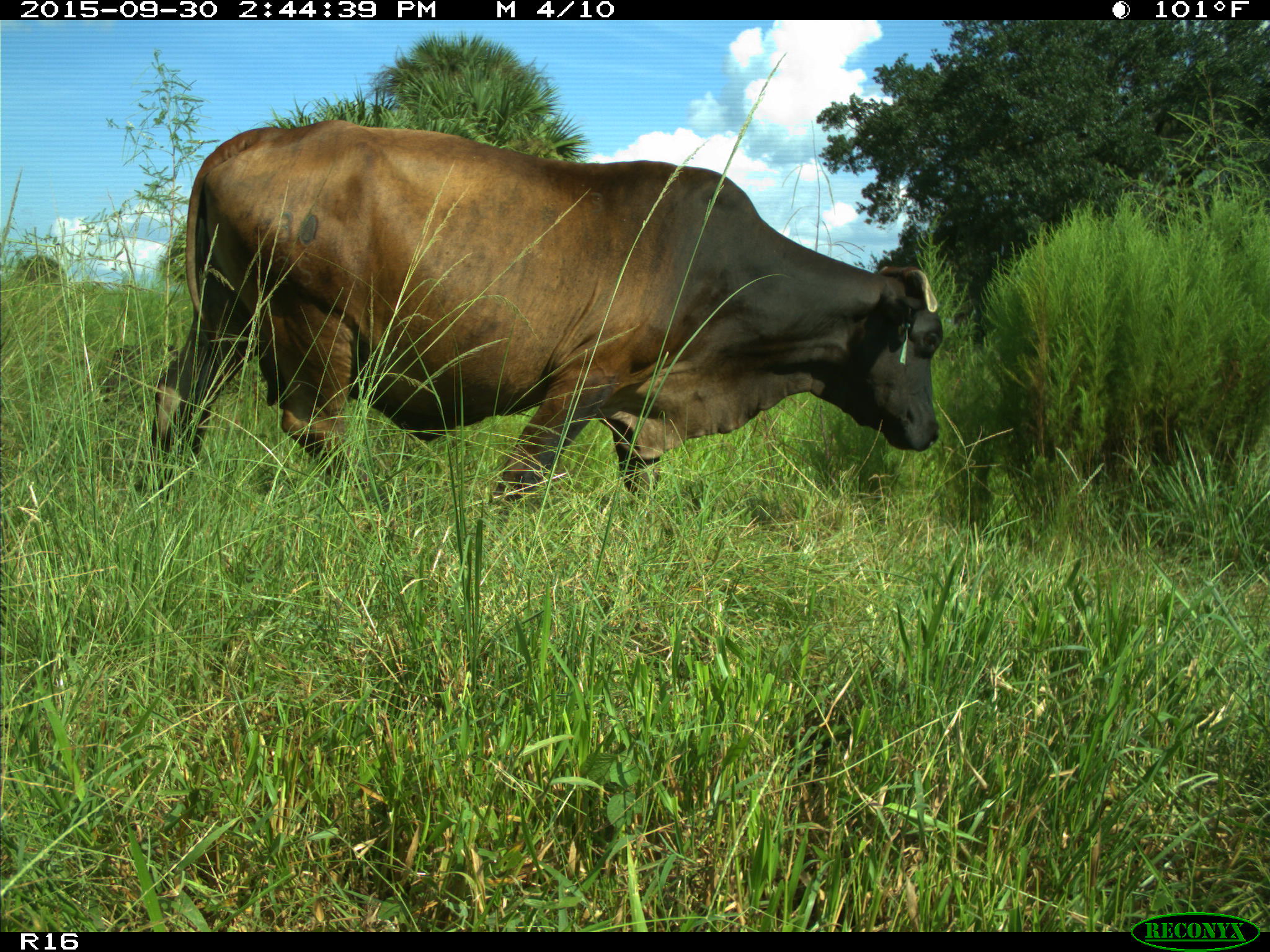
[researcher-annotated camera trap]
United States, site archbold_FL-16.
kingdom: Animalia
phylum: Chordata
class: Mammalia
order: Artiodactyla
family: Bovidae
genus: Bos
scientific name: Bos taurus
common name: domestic cow